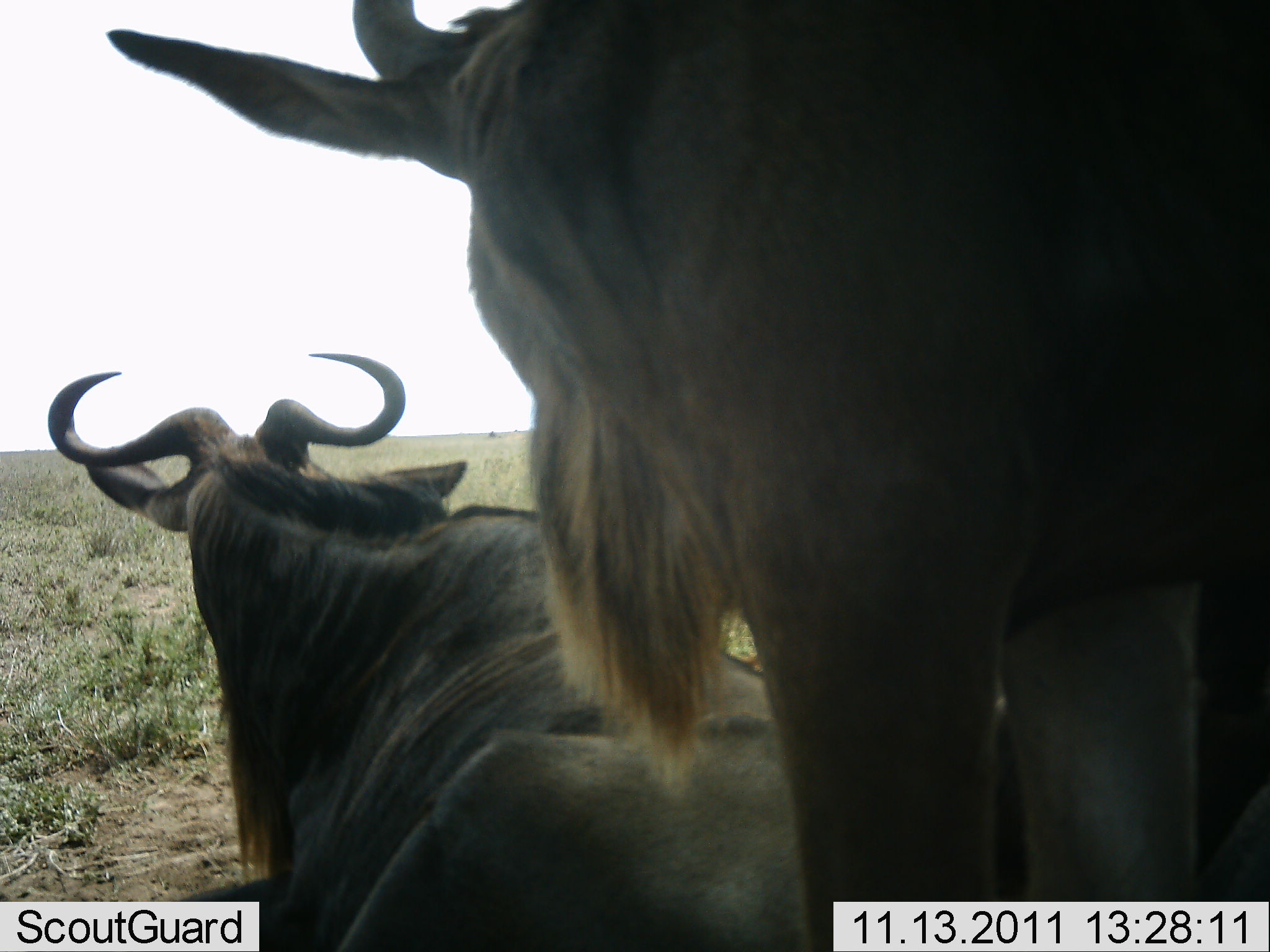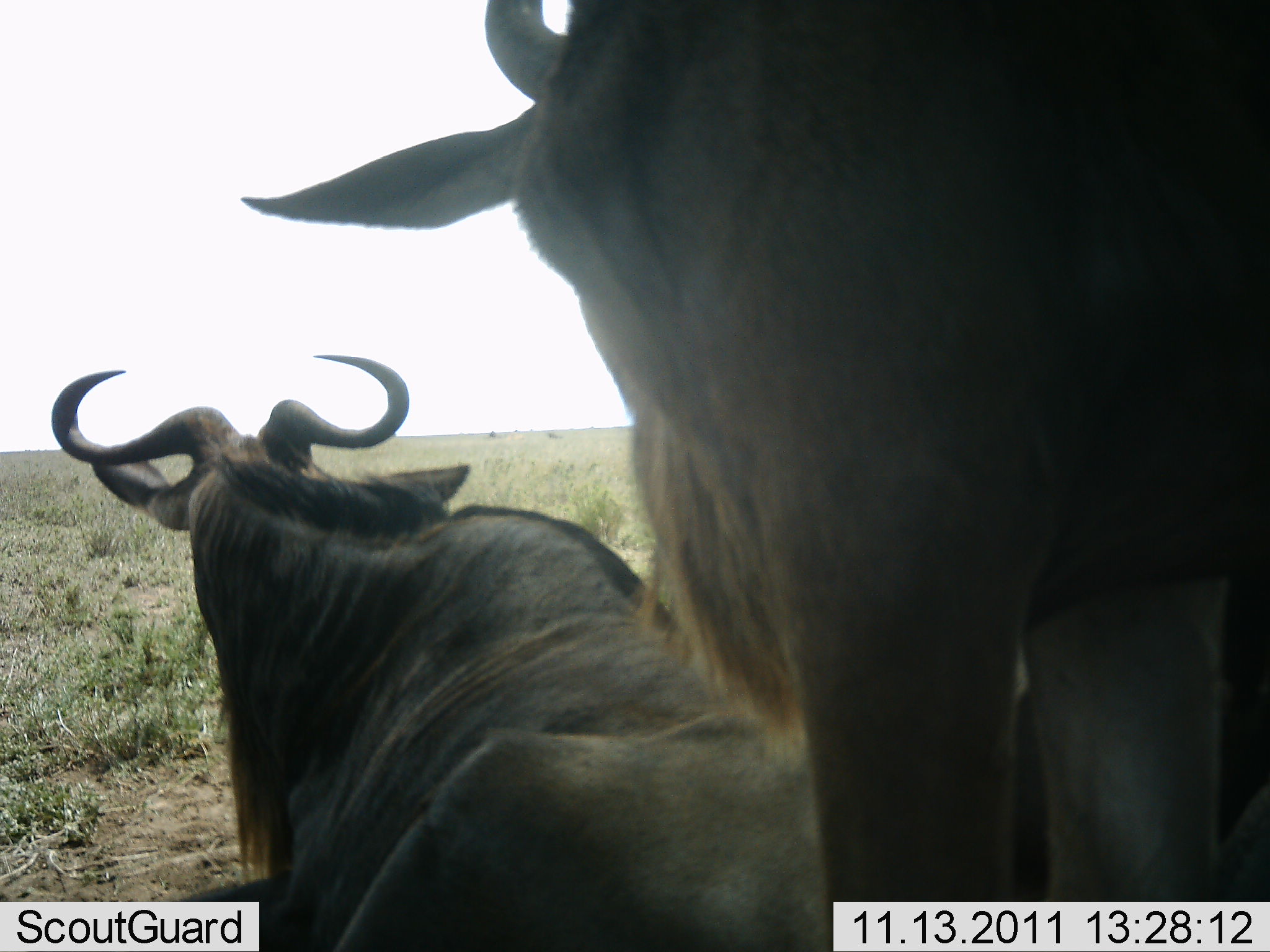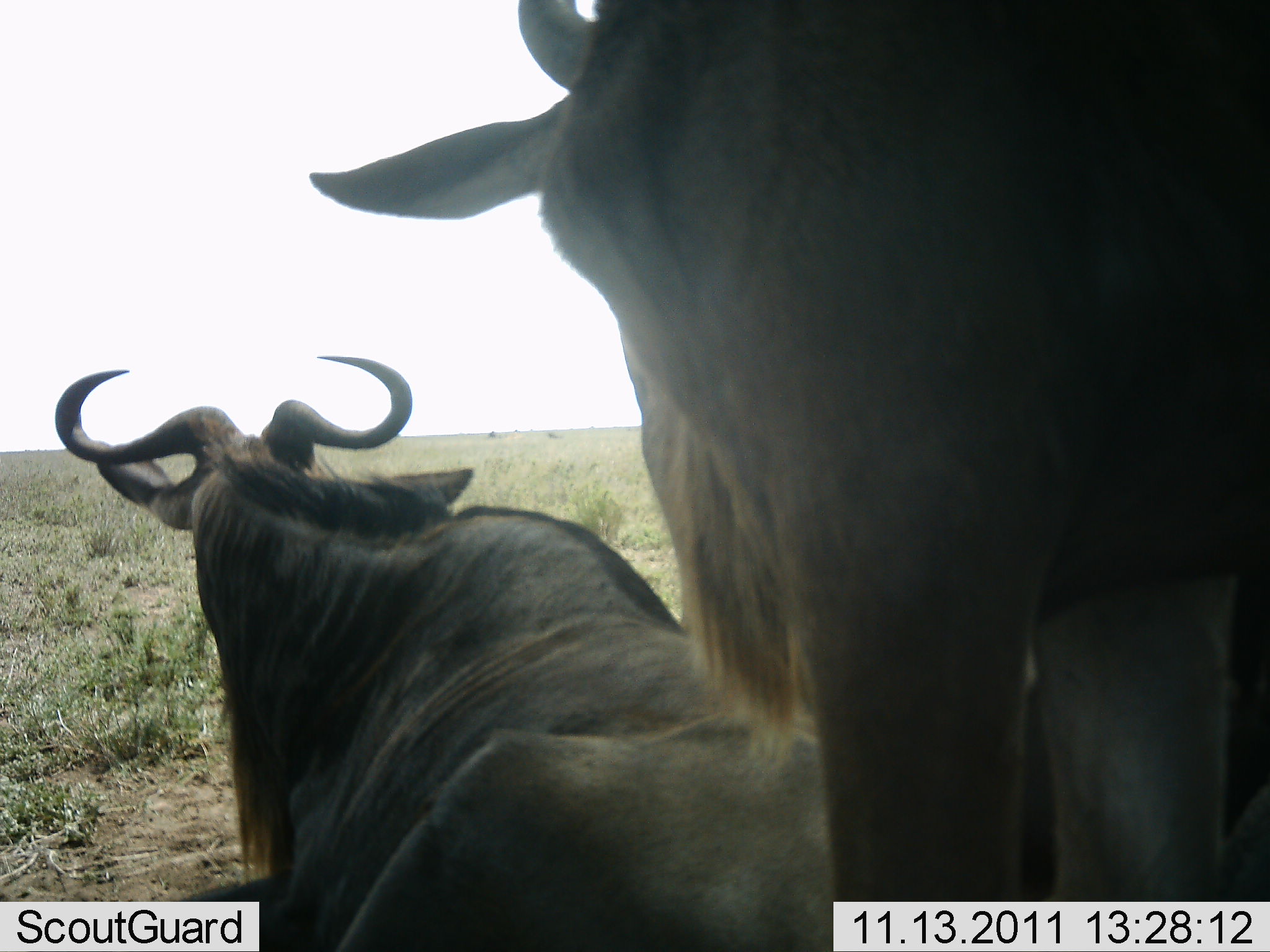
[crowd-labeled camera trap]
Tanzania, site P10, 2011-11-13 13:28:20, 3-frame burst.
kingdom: Animalia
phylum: Chordata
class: Mammalia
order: Artiodactyla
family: Bovidae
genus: Connochaetes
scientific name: Connochaetes taurinus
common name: blue wildebeest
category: wildebeest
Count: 2.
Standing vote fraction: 80%.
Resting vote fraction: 87%.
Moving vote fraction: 0%.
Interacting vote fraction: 7%.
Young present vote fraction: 0%.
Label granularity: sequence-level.